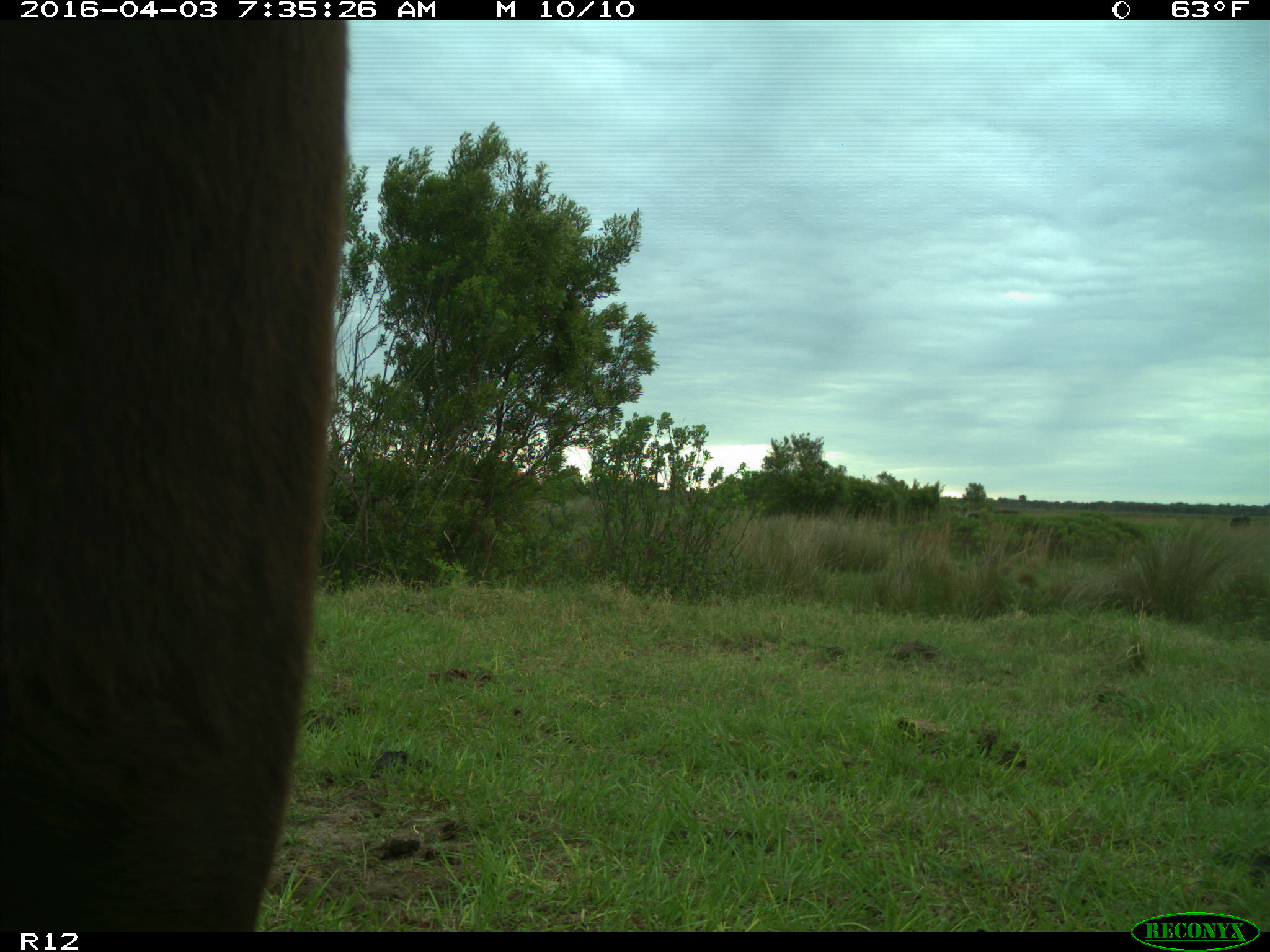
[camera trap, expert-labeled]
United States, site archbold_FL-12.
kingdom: Animalia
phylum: Chordata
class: Mammalia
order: Artiodactyla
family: Bovidae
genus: Bos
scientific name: Bos taurus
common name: domestic cow